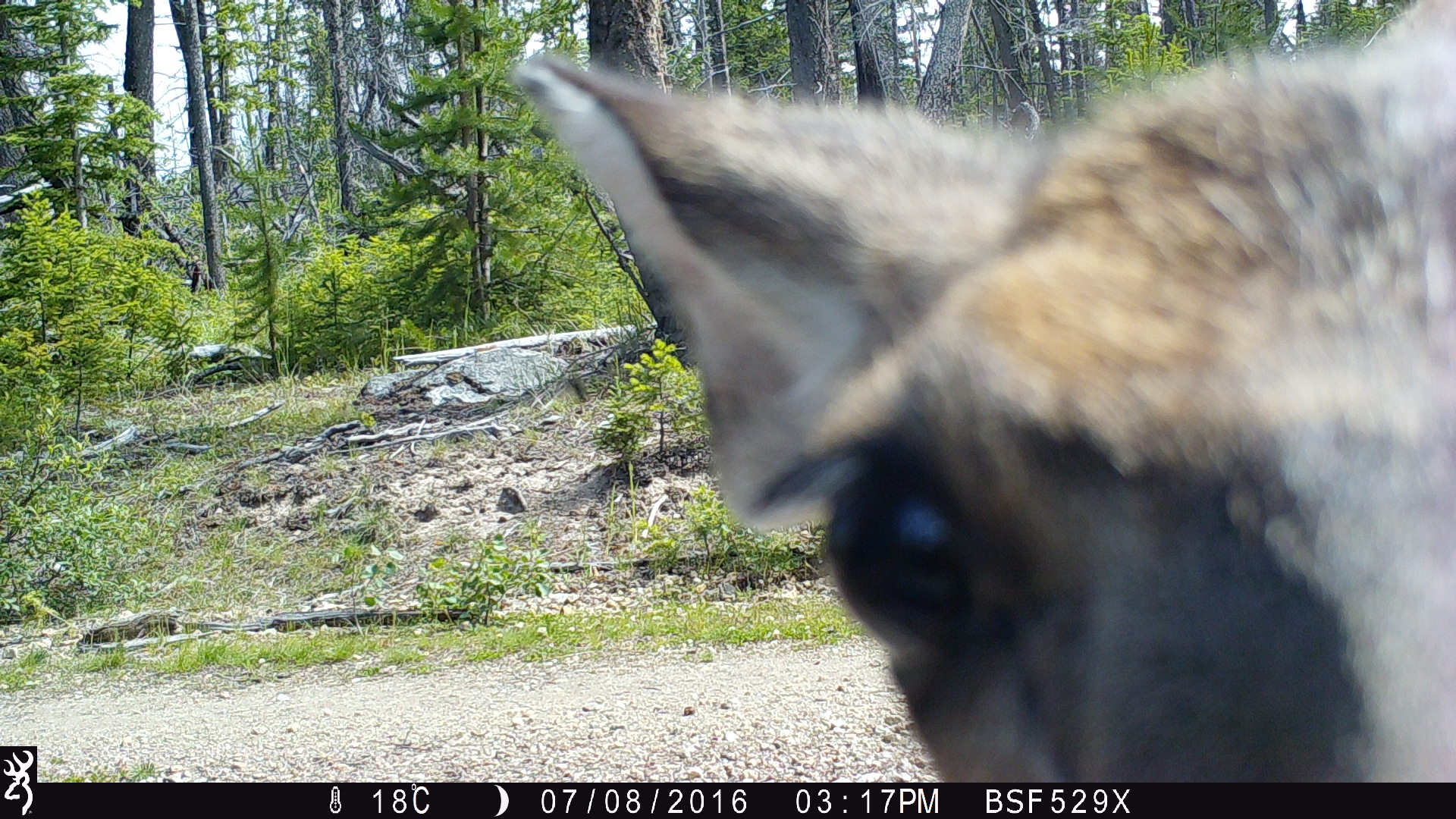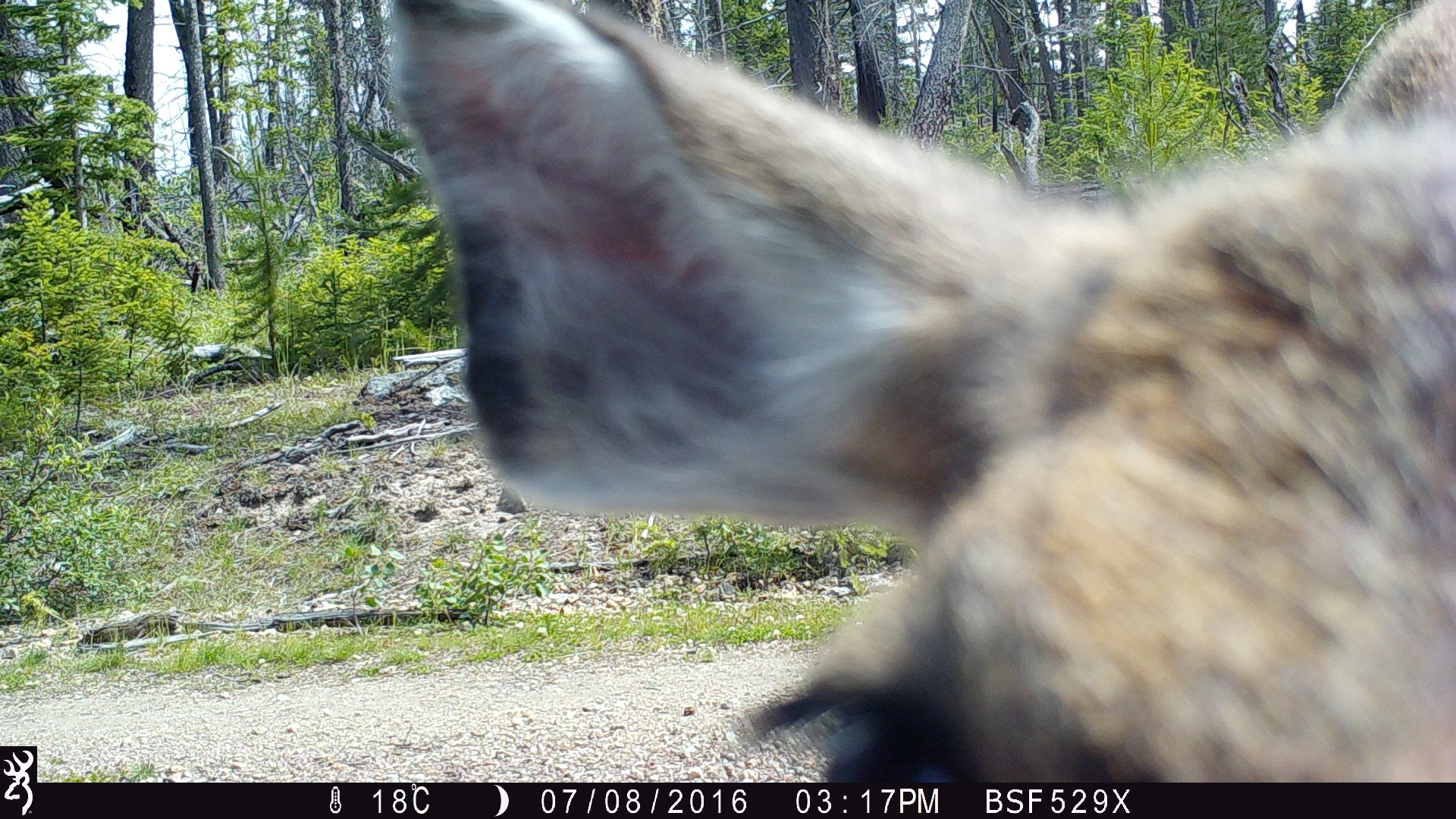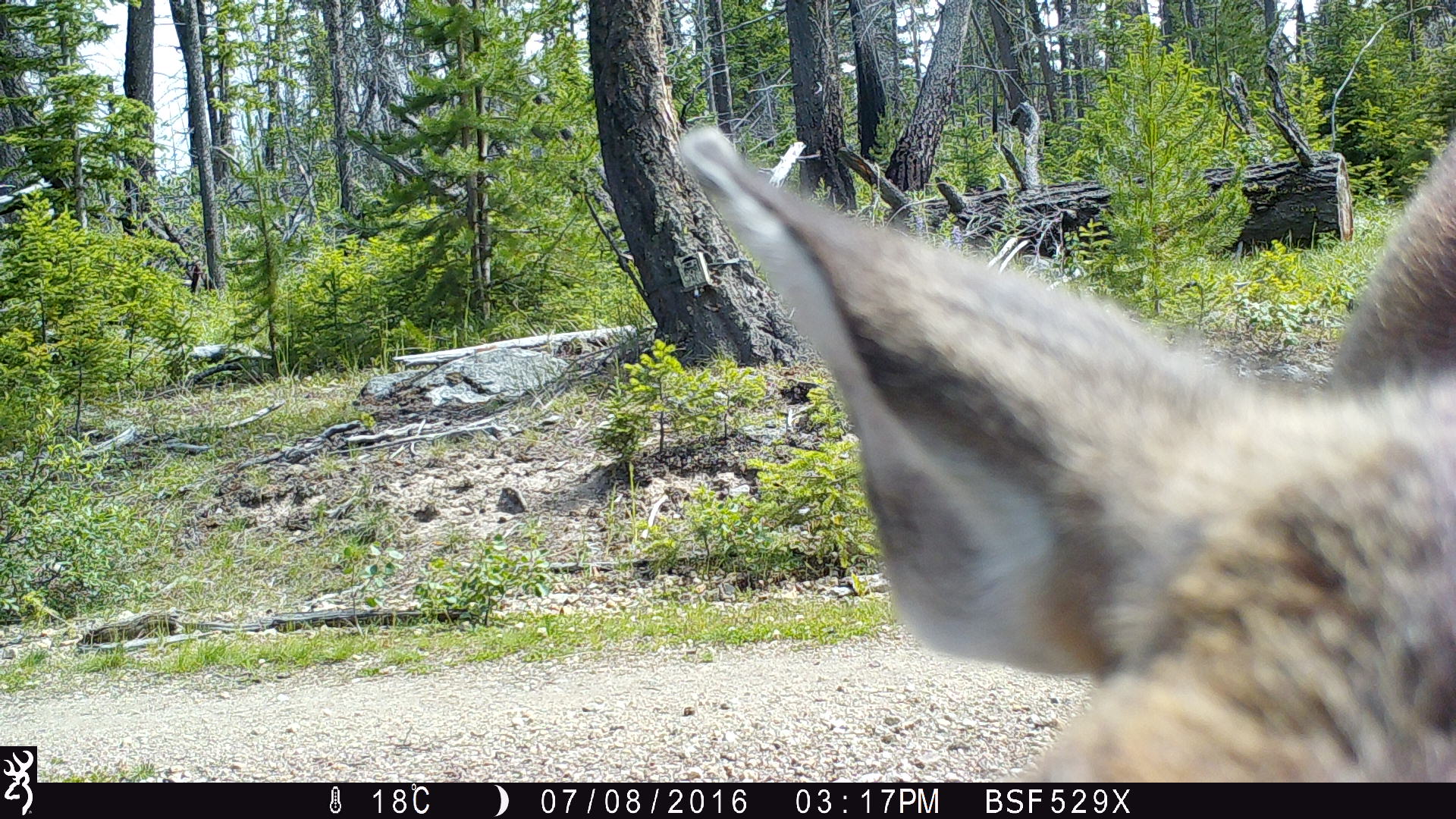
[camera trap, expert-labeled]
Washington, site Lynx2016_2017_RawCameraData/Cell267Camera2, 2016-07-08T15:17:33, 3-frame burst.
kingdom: Animalia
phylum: Chordata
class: Mammalia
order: Artiodactyla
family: Cervidae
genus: Odocoileus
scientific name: Odocoileus hemionus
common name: mule deer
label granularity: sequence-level